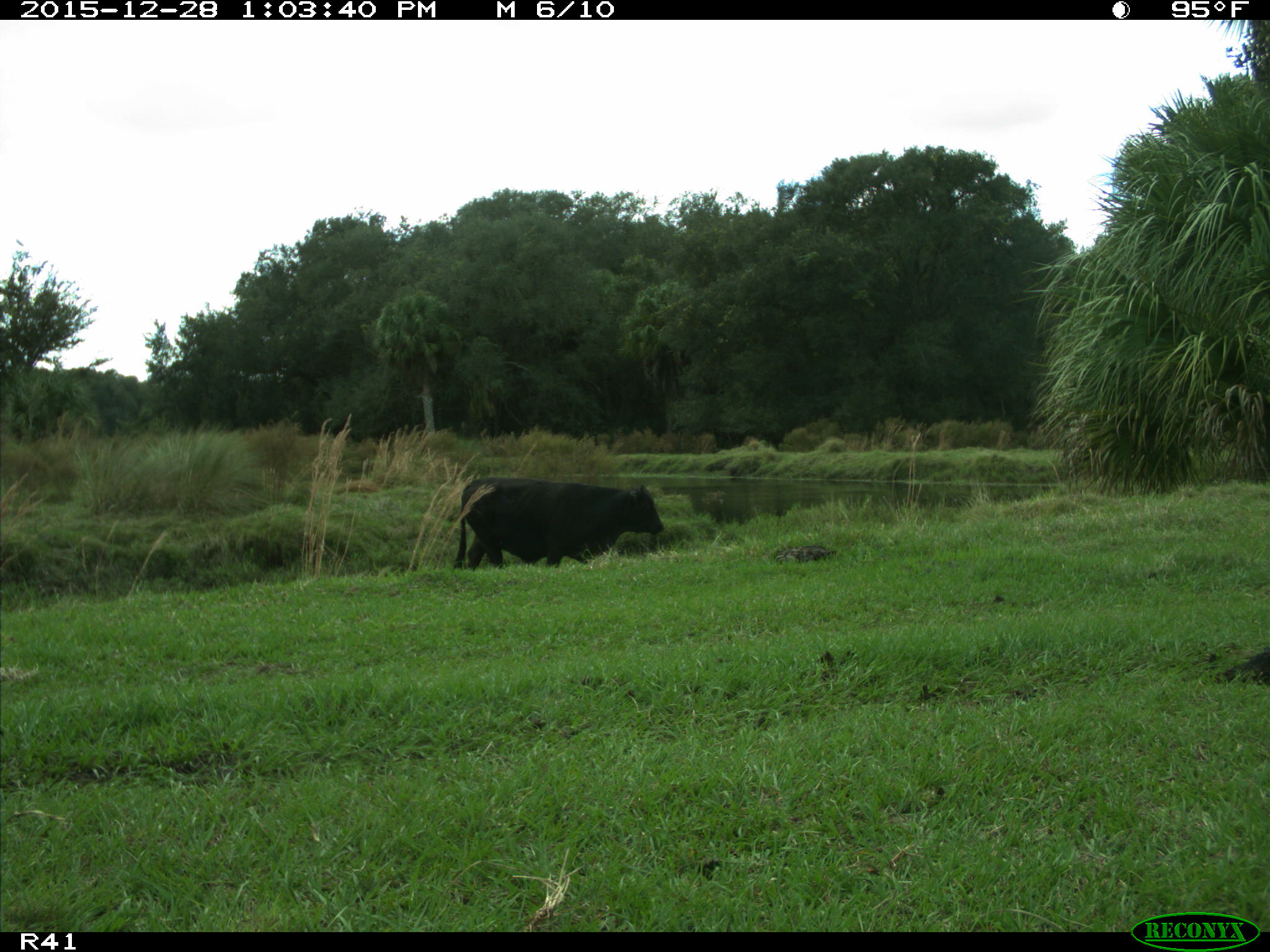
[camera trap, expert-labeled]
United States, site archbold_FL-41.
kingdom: Animalia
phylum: Chordata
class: Mammalia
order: Artiodactyla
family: Bovidae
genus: Bos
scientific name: Bos taurus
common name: domestic cow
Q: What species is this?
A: Bos taurus (domestic cow).